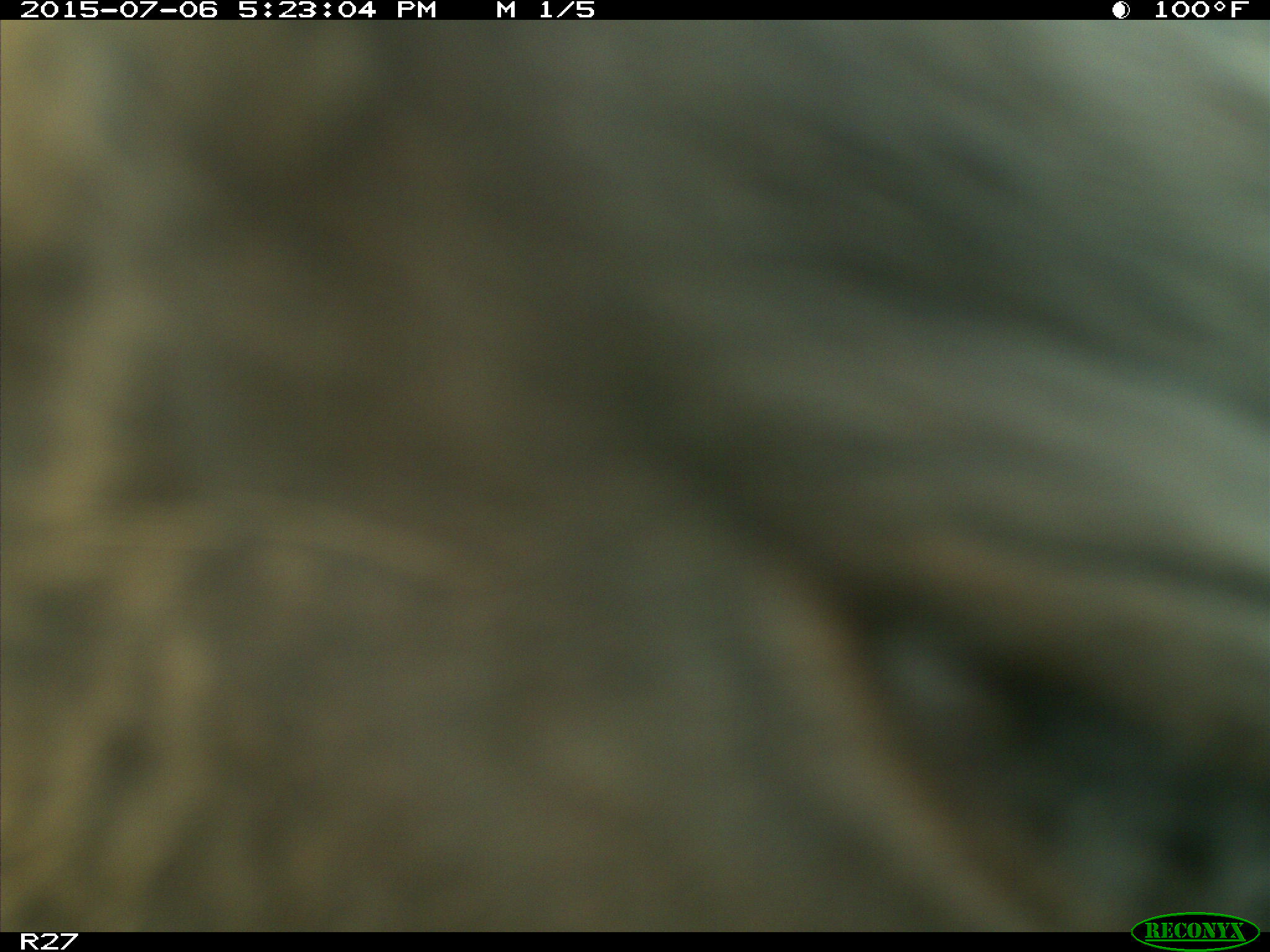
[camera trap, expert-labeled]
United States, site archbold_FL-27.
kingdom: Animalia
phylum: Chordata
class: Mammalia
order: Artiodactyla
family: Bovidae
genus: Bos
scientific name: Bos taurus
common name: domestic cow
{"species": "Bos taurus (domestic cow)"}